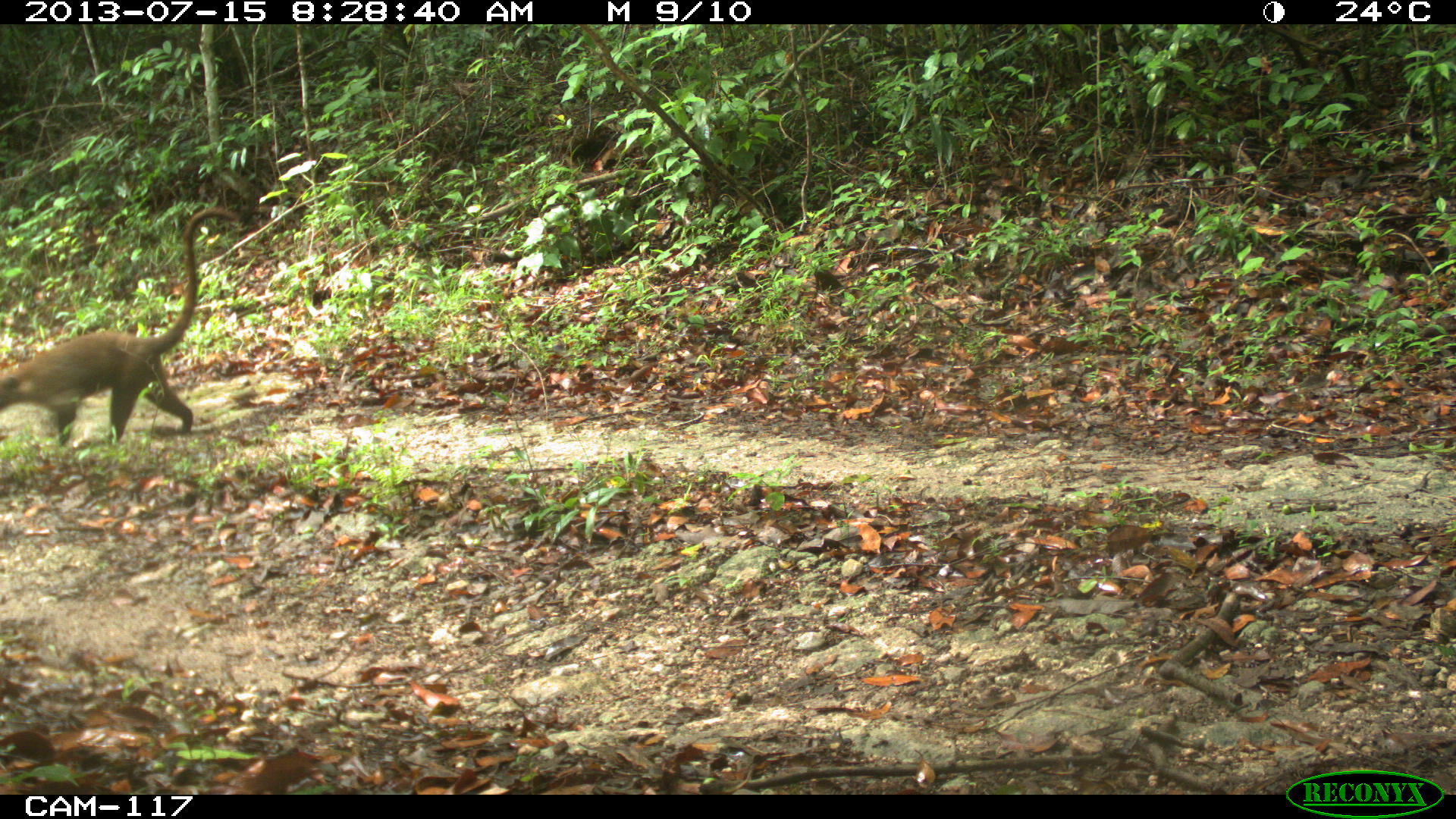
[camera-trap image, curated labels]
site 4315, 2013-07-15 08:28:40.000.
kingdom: Animalia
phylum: Chordata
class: Mammalia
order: Carnivora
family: Procyonidae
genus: Nasua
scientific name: Nasua narica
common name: white-nosed coati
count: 1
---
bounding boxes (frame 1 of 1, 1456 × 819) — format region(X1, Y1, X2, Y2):
nasua narica: region(0, 203, 240, 451)